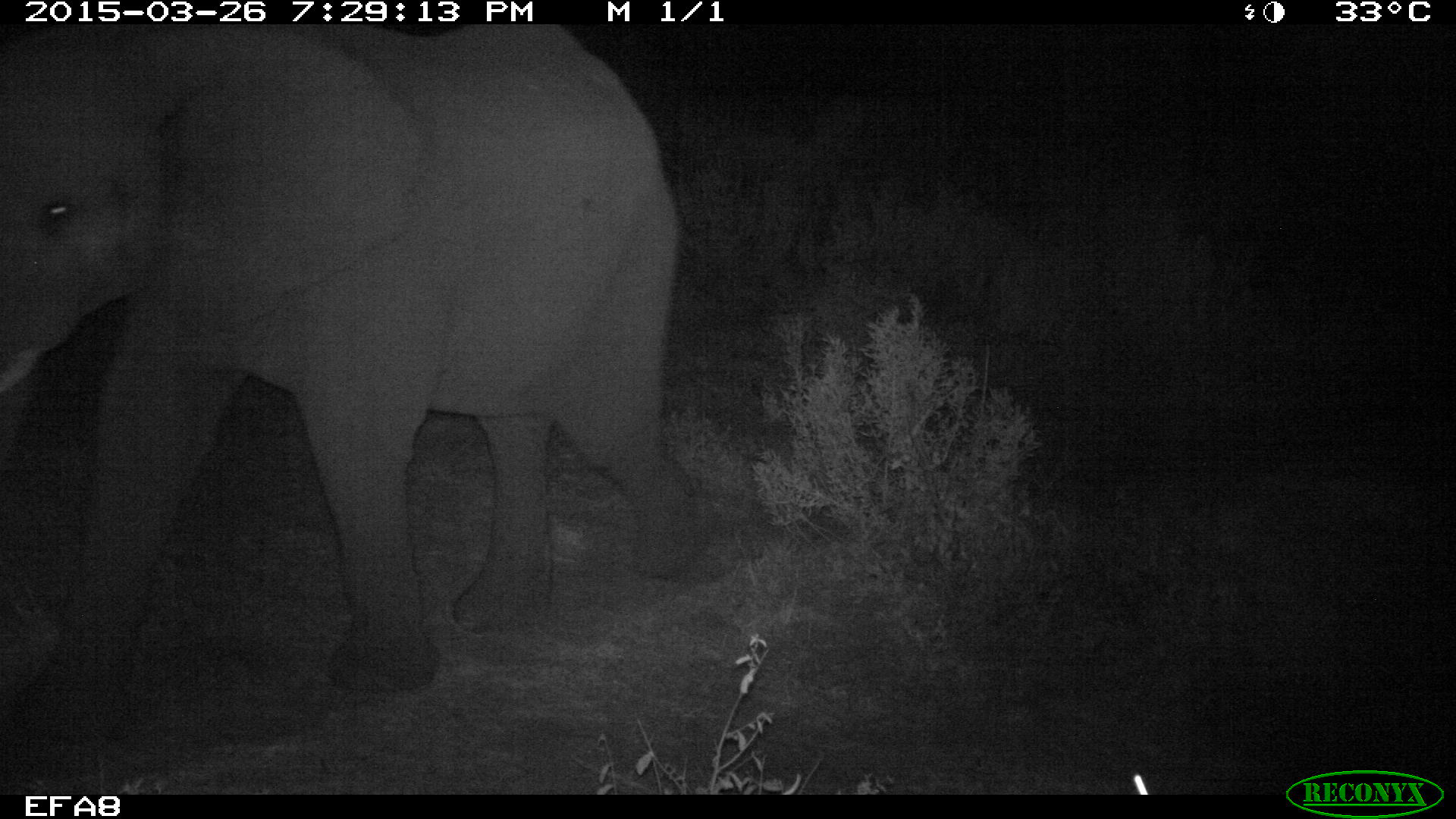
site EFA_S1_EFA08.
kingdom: Animalia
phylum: Chordata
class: Mammalia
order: Proboscidea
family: Elephantidae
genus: Loxodonta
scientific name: Loxodonta africana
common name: african bush elephant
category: elephant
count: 1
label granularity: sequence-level